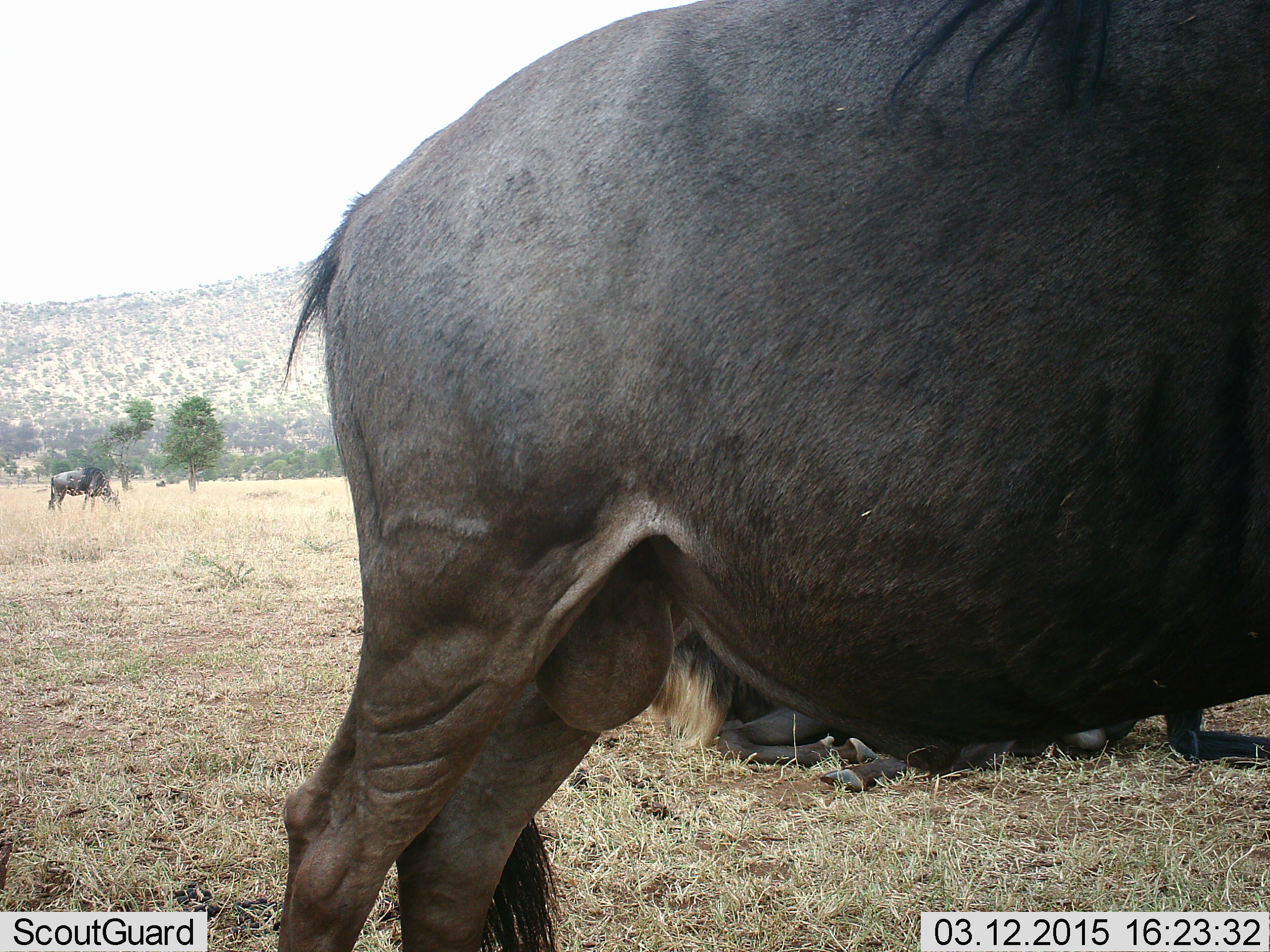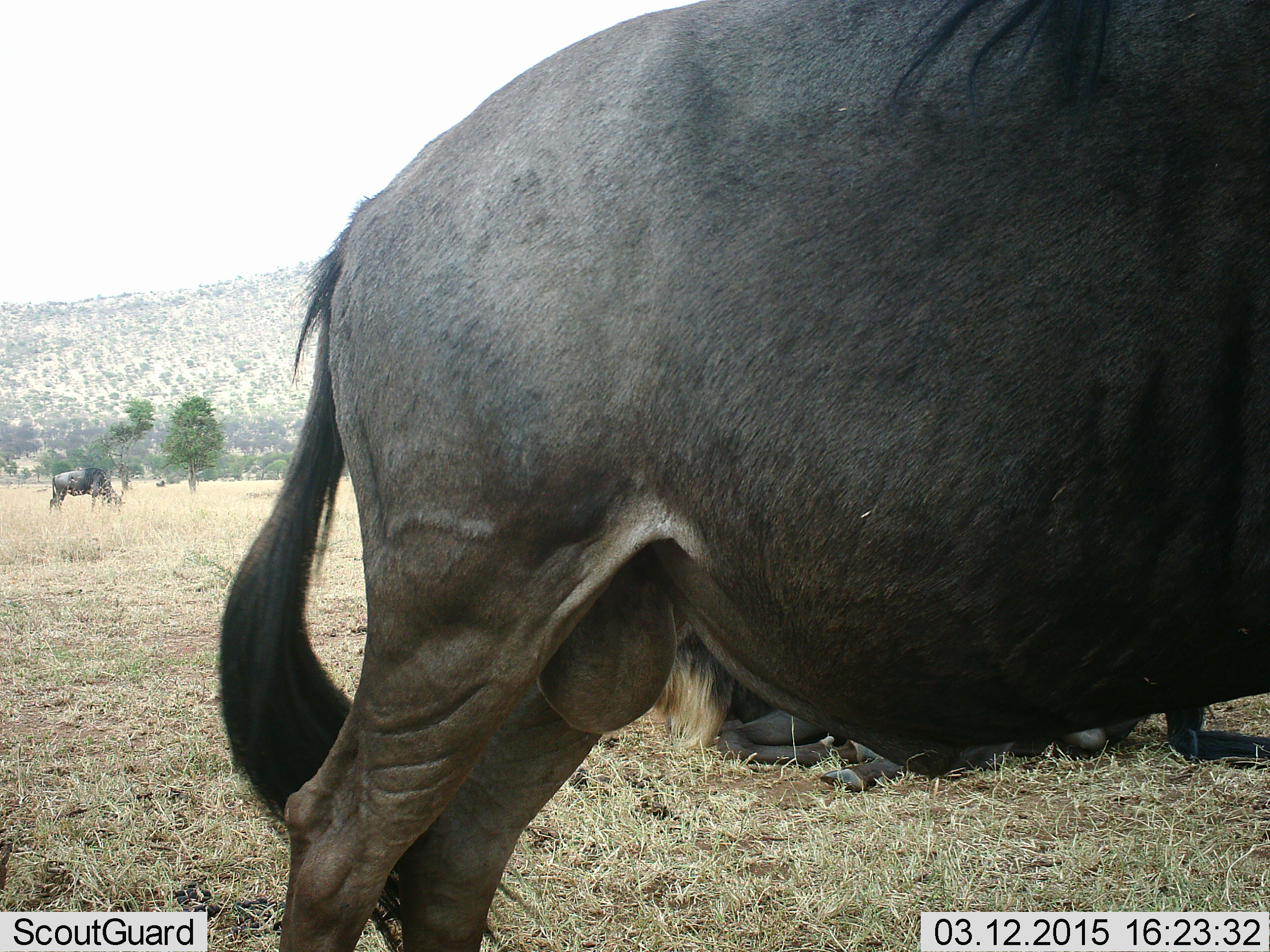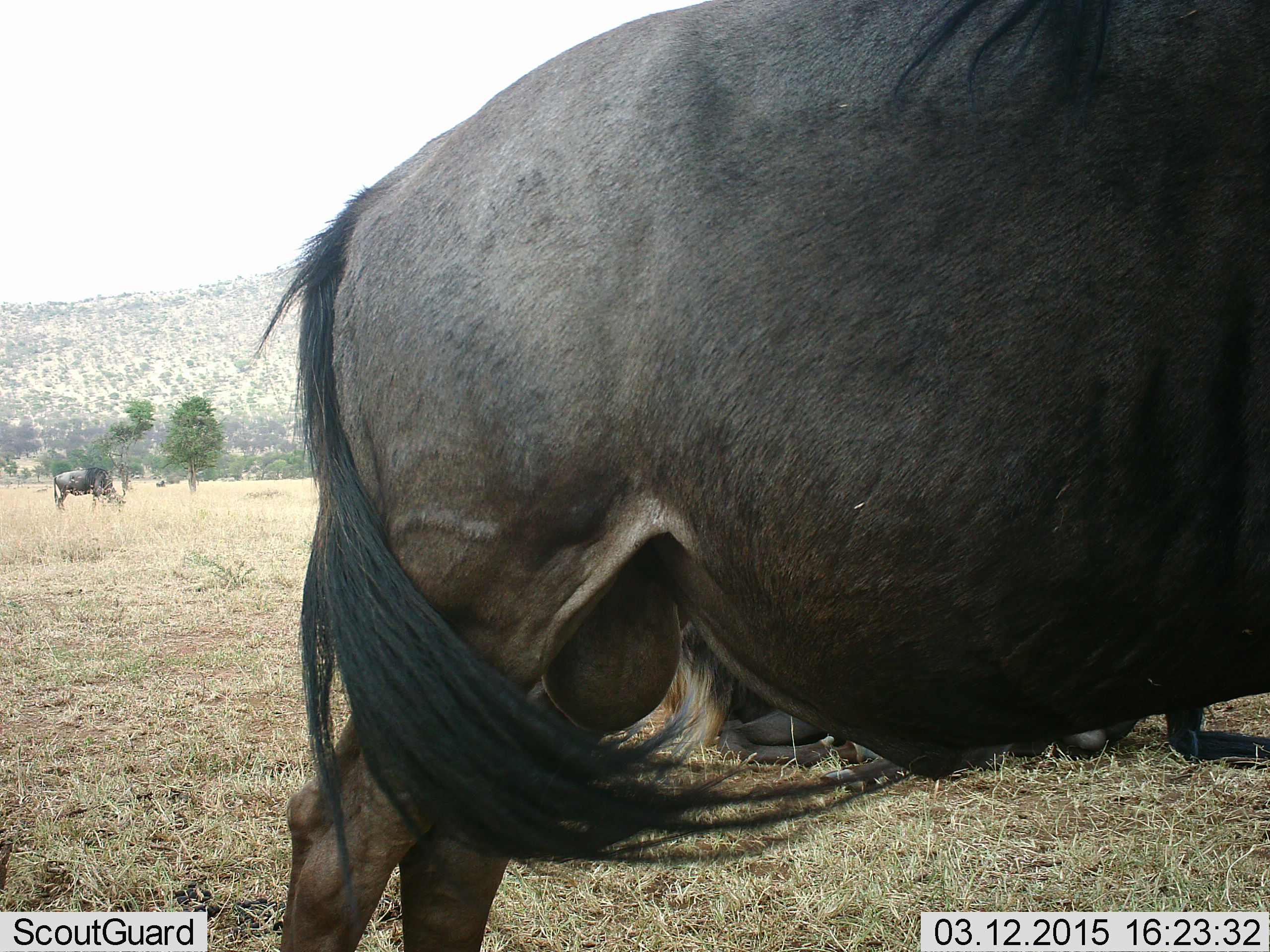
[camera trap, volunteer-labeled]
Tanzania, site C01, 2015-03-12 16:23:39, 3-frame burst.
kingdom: Animalia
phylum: Chordata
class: Mammalia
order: Artiodactyla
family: Bovidae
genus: Connochaetes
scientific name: Connochaetes taurinus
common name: blue wildebeest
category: wildebeest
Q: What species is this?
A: Wildebeest (blue wildebeest) (Connochaetes taurinus).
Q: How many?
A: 3.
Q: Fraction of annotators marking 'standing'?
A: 80%.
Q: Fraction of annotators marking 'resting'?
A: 50%.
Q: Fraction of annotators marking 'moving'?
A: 0%.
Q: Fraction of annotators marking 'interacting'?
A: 0%.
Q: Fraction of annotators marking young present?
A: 0%.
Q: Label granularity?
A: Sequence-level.